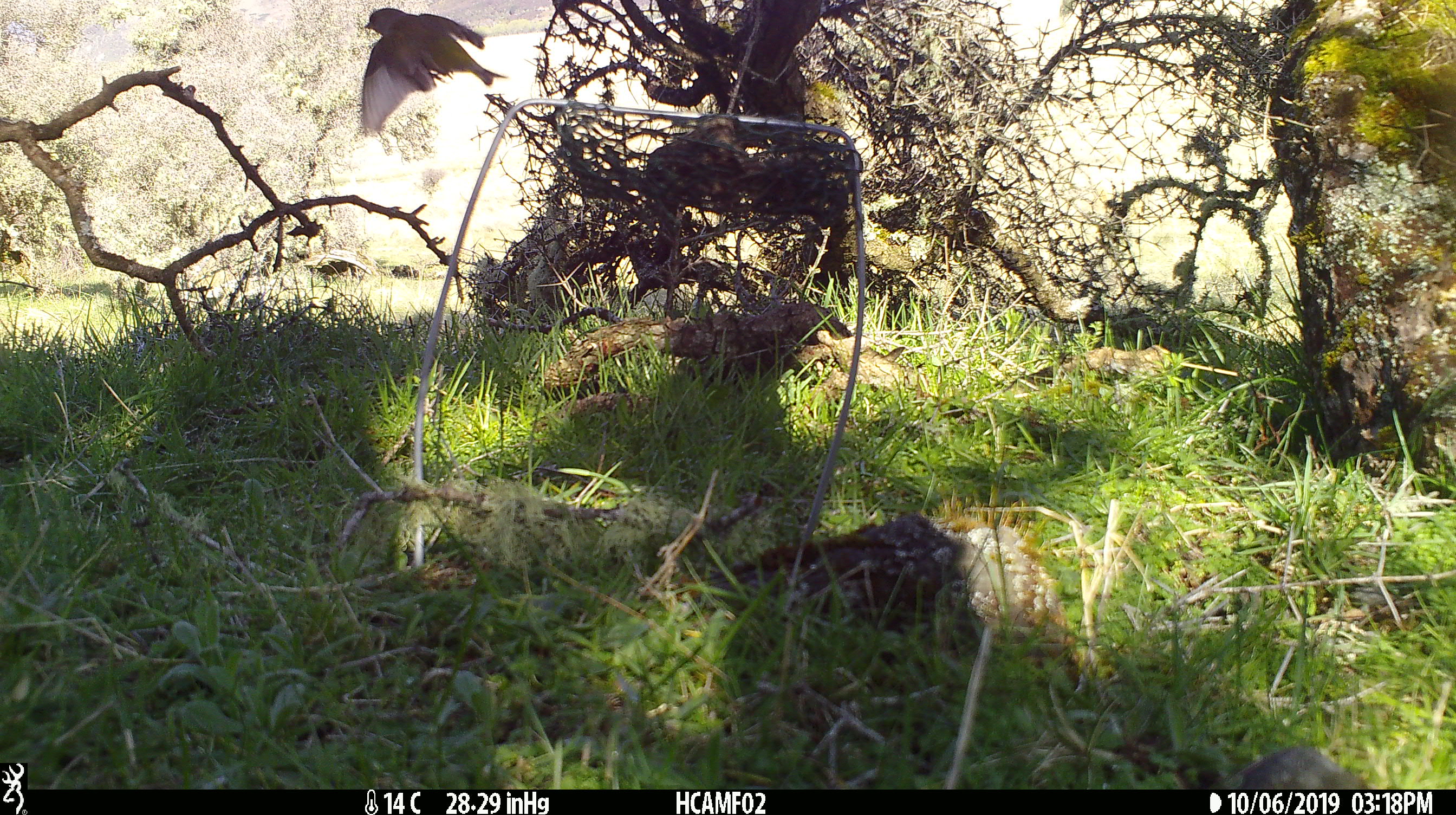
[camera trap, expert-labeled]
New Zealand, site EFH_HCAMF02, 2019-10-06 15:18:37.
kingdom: Animalia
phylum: Chordata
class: Aves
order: Passeriformes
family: Fringillidae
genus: Fringilla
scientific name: Fringilla coelebs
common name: common chaffinch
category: chaffinch